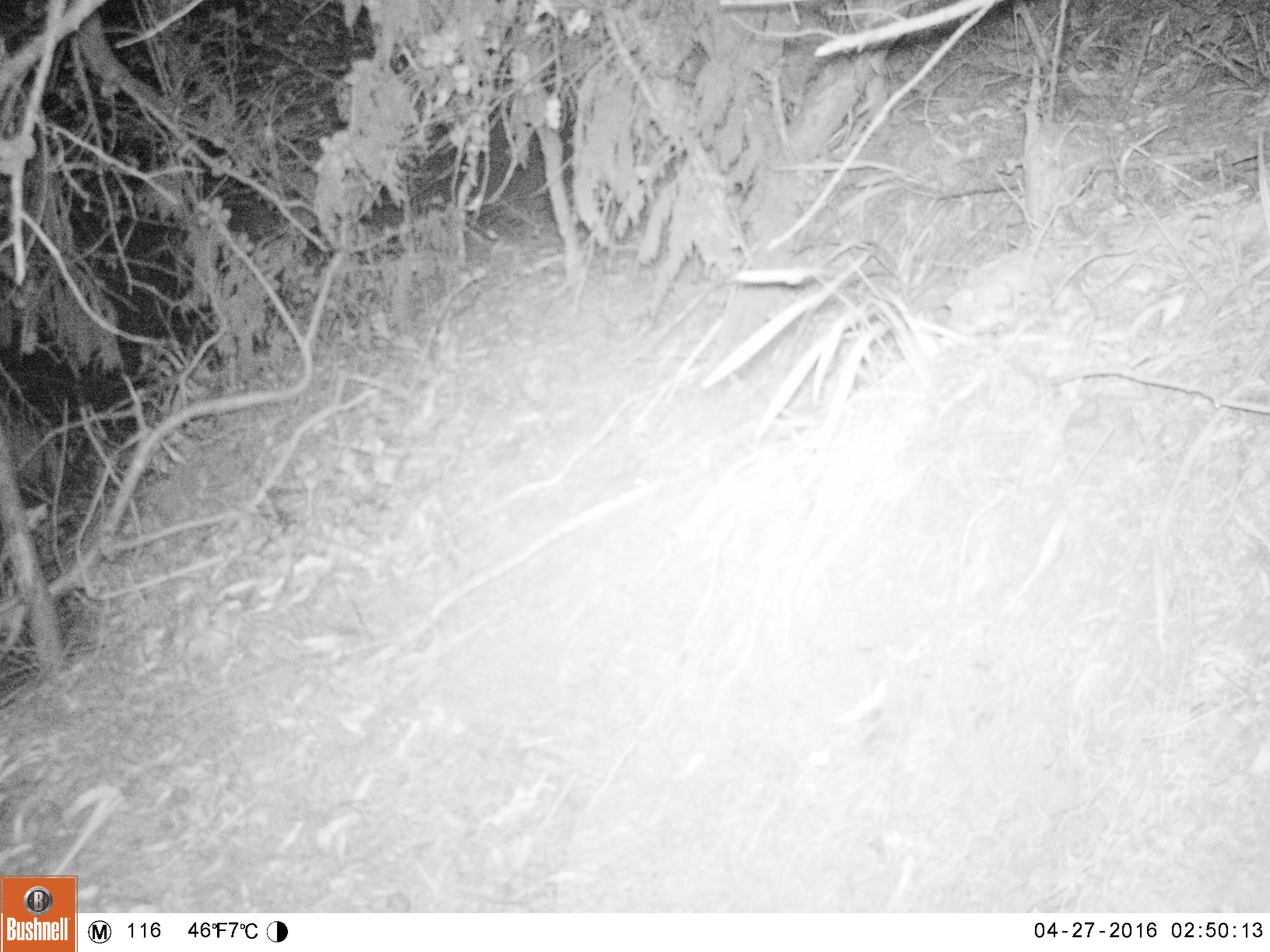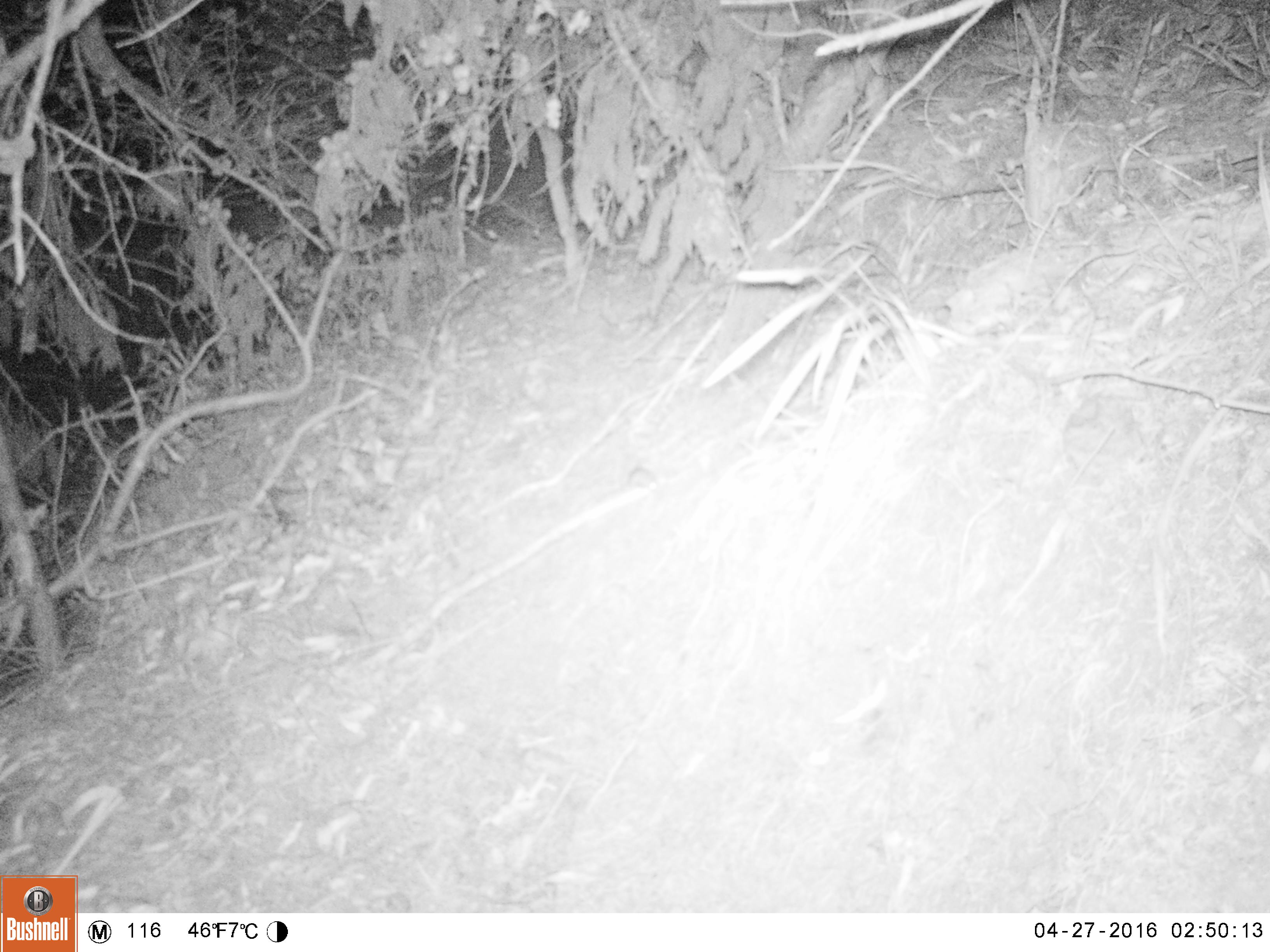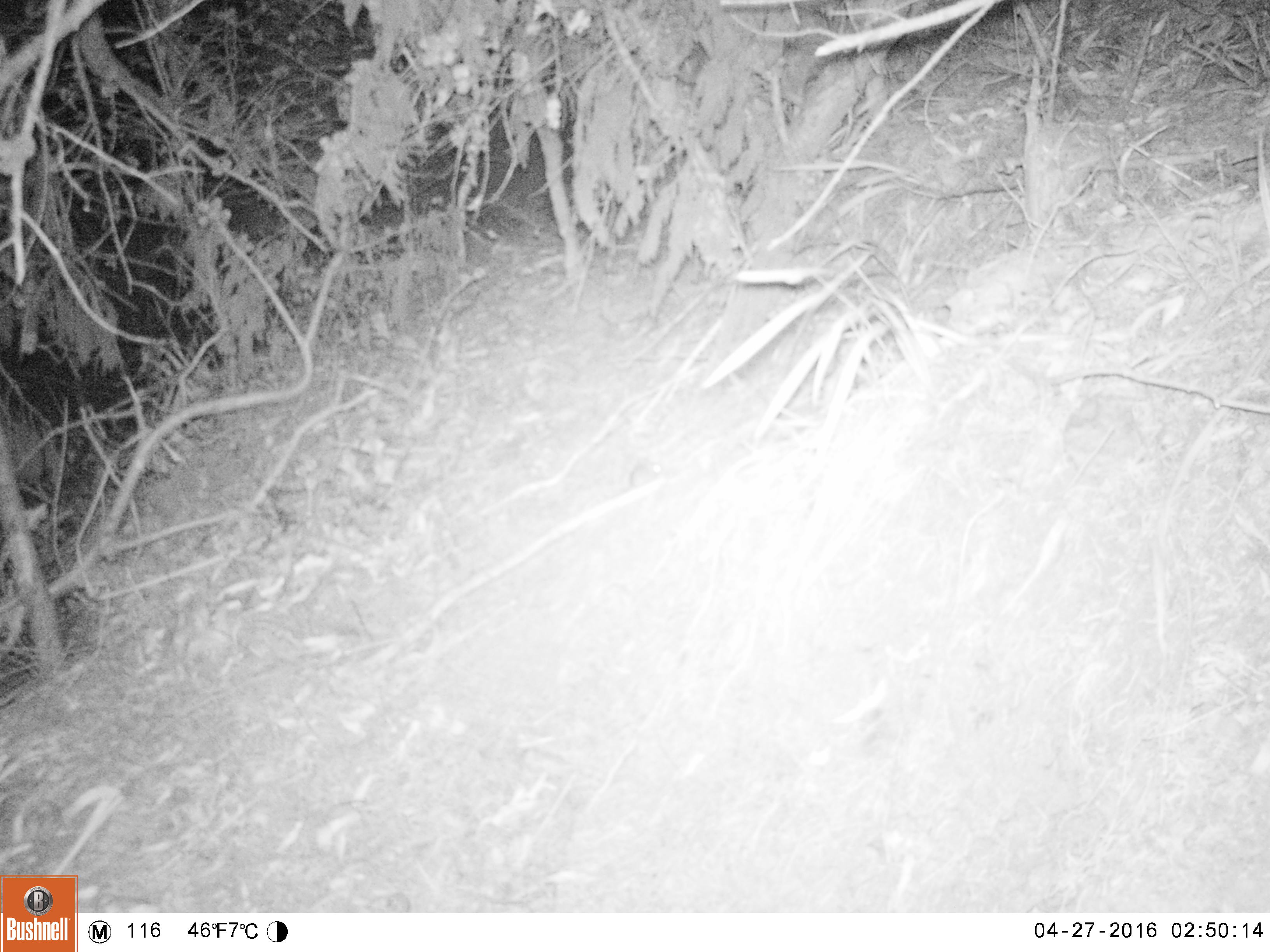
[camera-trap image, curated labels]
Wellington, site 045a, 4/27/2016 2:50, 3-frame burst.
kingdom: Animalia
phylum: Chordata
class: Mammalia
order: Rodentia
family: Muridae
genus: Mus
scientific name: Mus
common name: mouse